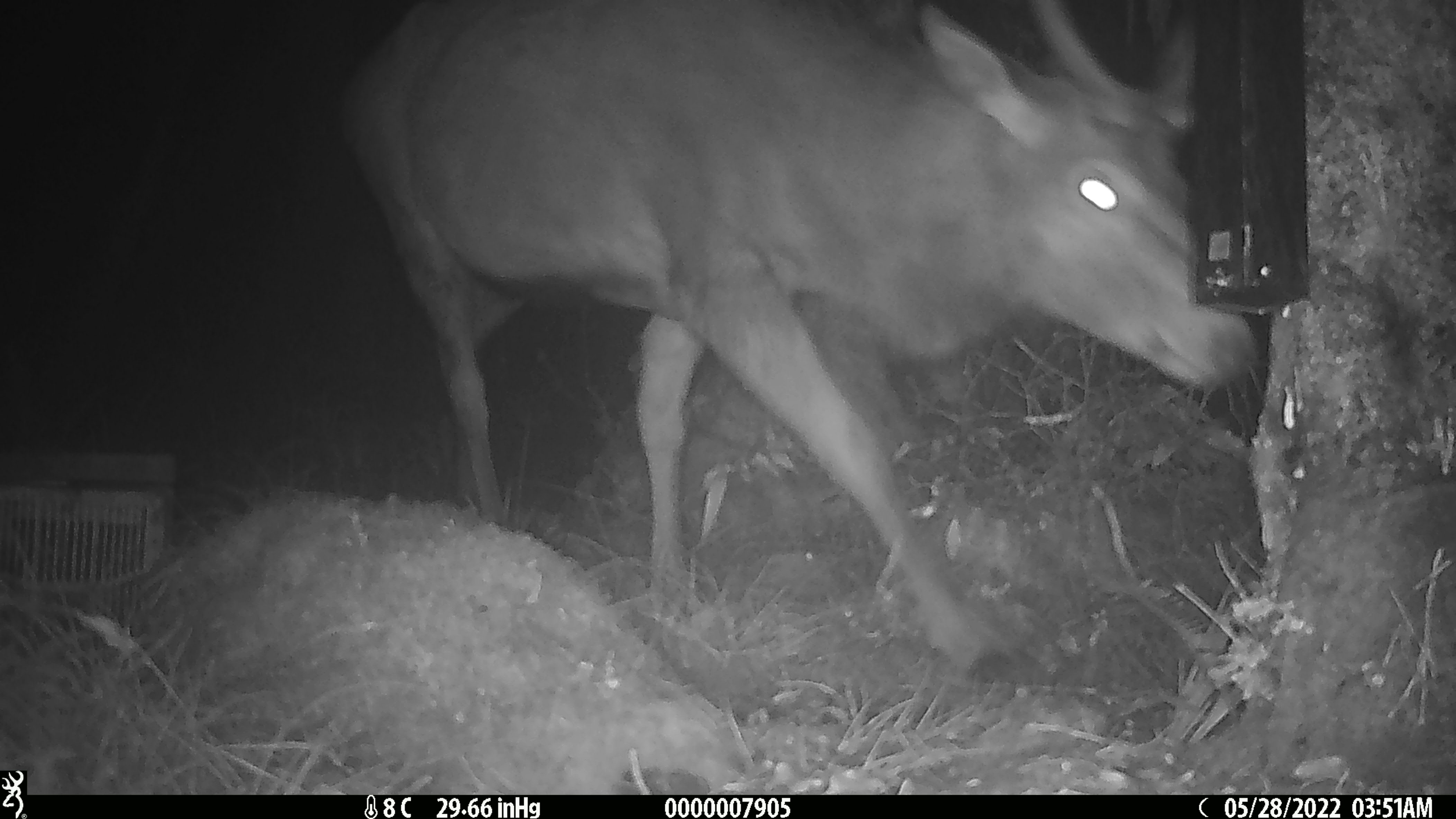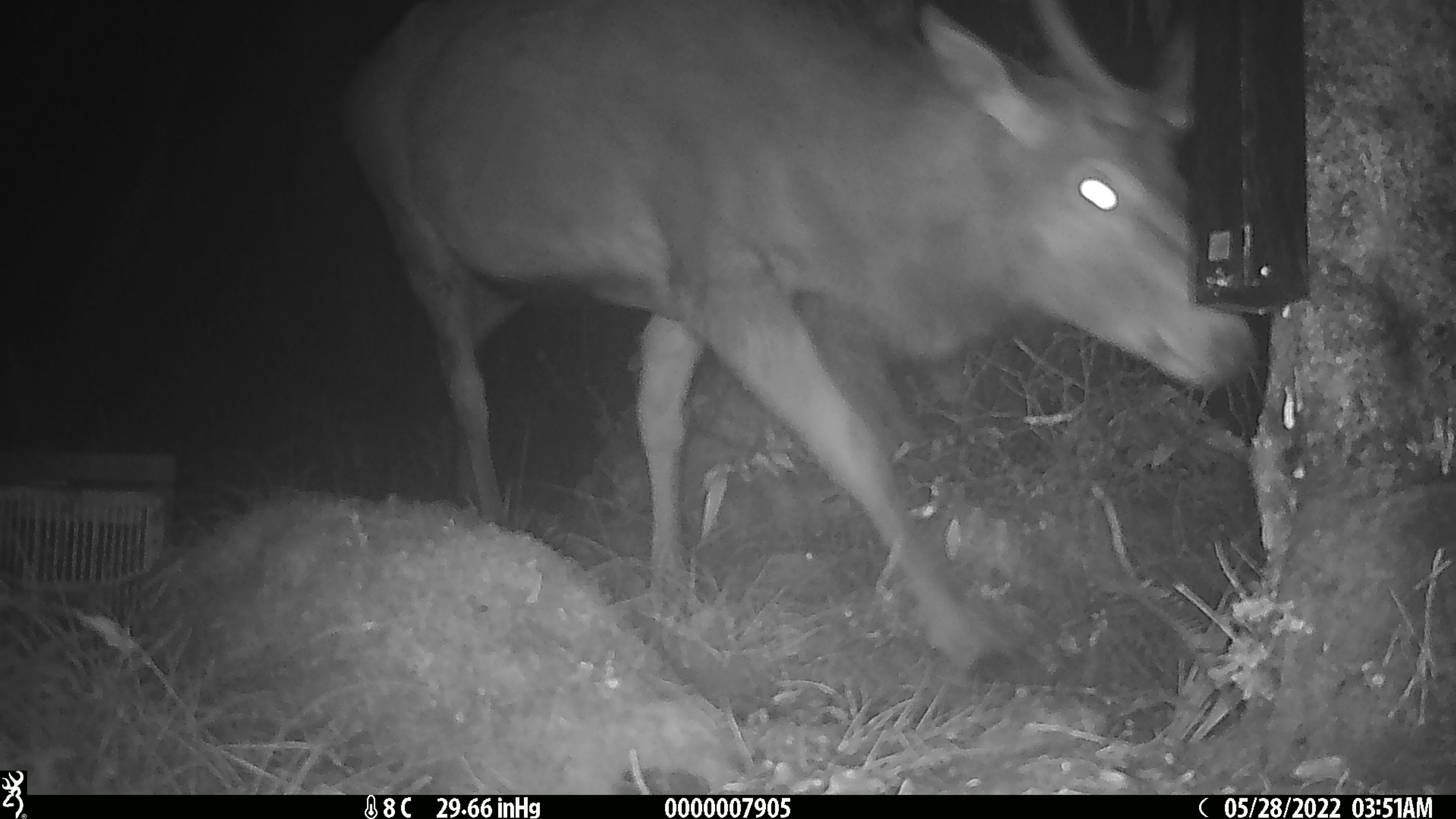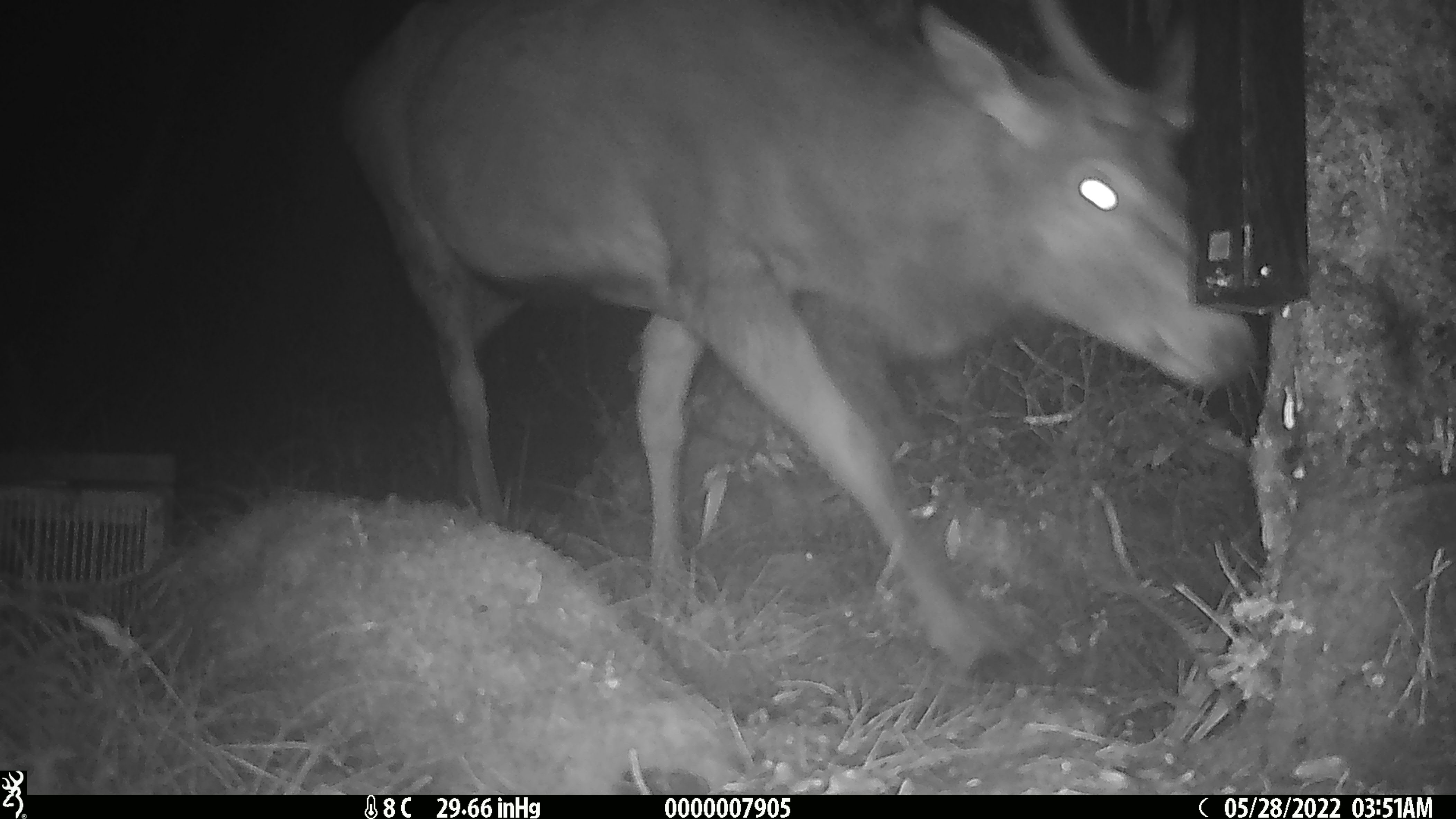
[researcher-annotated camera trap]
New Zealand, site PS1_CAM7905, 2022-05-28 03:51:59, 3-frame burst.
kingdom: Animalia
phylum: Chordata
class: Mammalia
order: Artiodactyla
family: Cervidae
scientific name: Cervidae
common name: deer